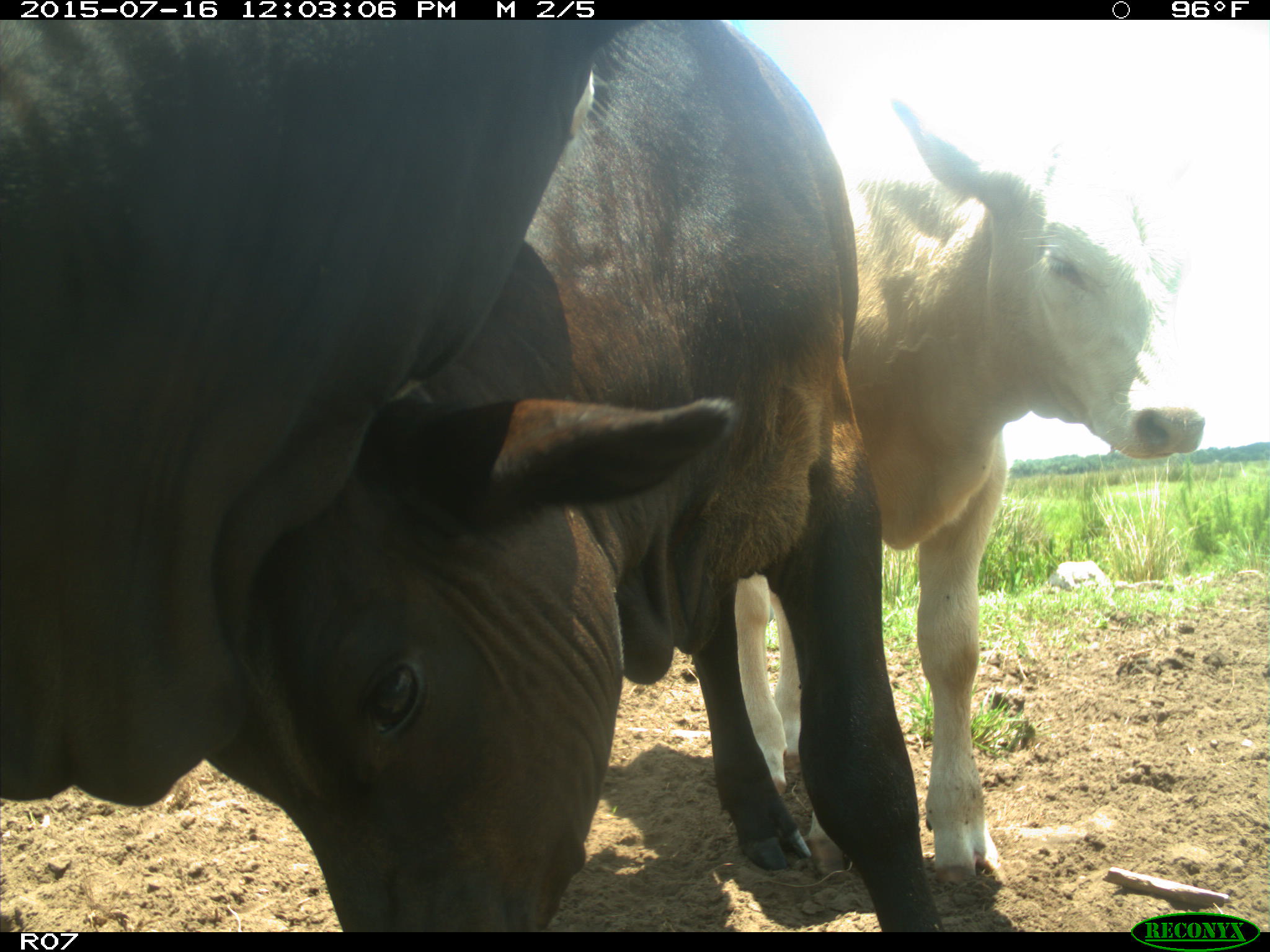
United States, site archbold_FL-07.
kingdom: Animalia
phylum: Chordata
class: Mammalia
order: Artiodactyla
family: Bovidae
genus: Bos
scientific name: Bos taurus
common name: domestic cow